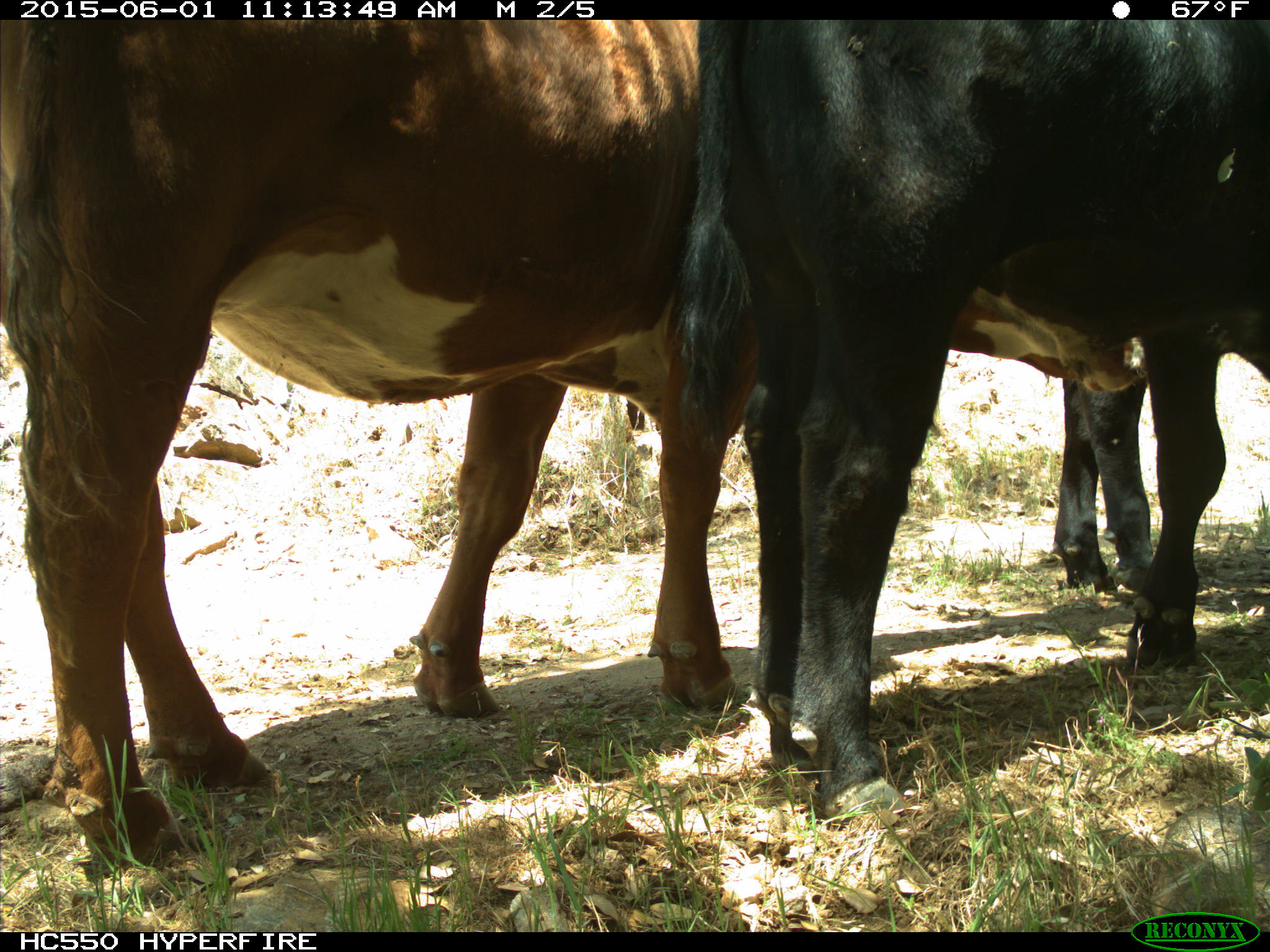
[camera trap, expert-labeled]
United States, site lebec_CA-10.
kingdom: Animalia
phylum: Chordata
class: Mammalia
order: Artiodactyla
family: Bovidae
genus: Bos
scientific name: Bos taurus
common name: domestic cow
Bos taurus (domestic cow).